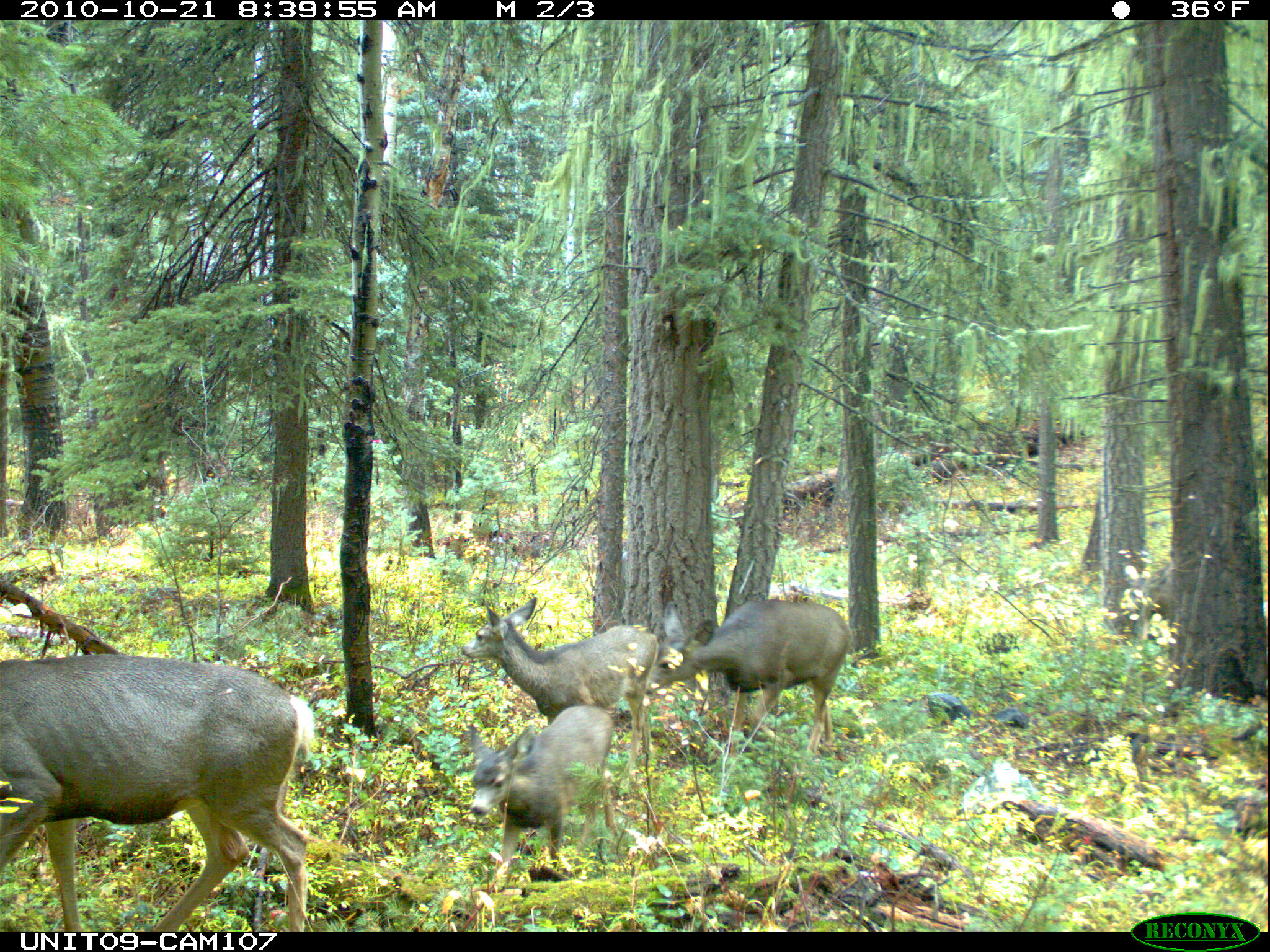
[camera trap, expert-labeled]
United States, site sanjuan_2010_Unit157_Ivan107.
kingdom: Animalia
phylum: Chordata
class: Mammalia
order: Artiodactyla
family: Cervidae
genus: Odocoileus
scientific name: Odocoileus hemionus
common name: mule deer